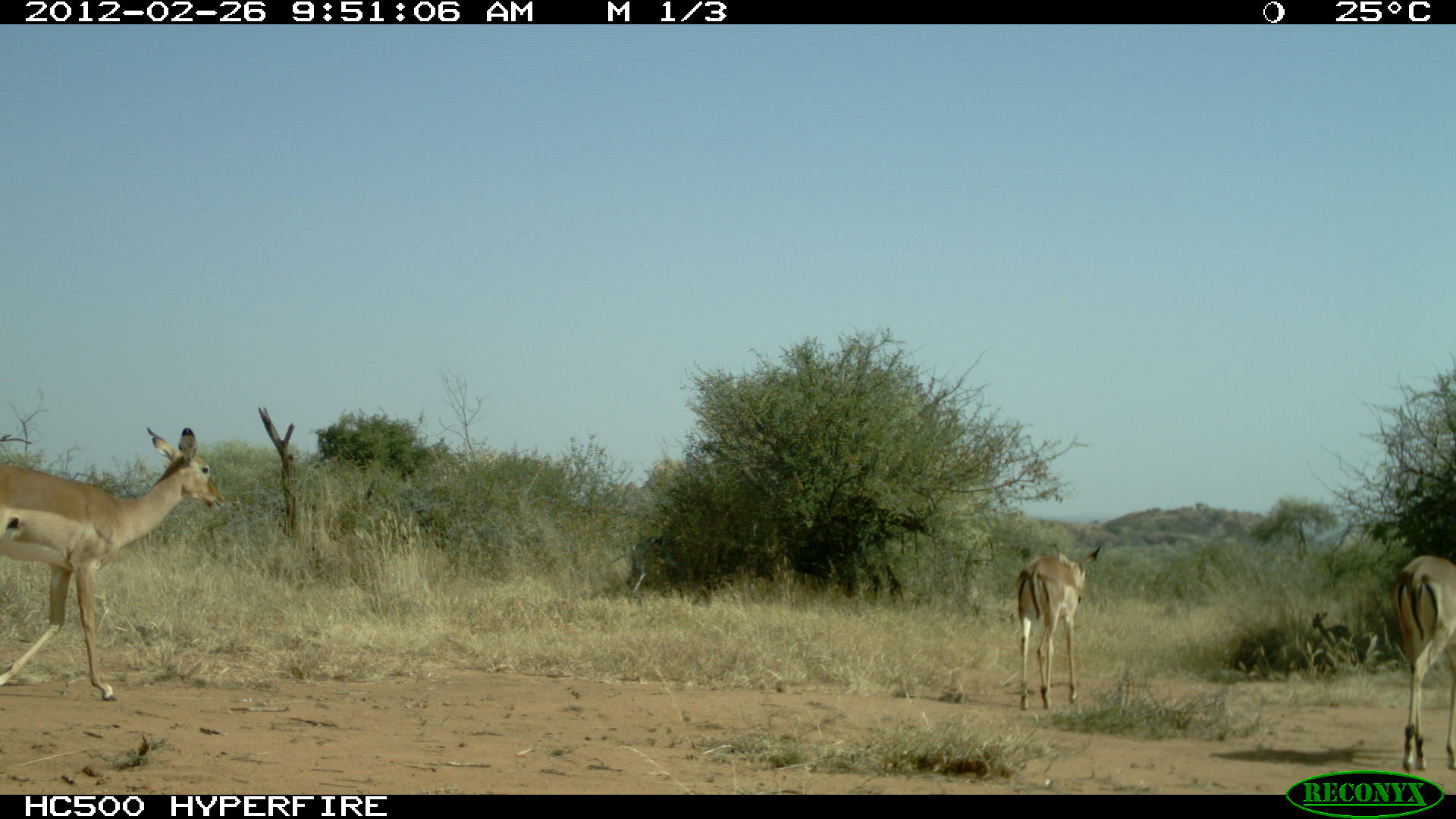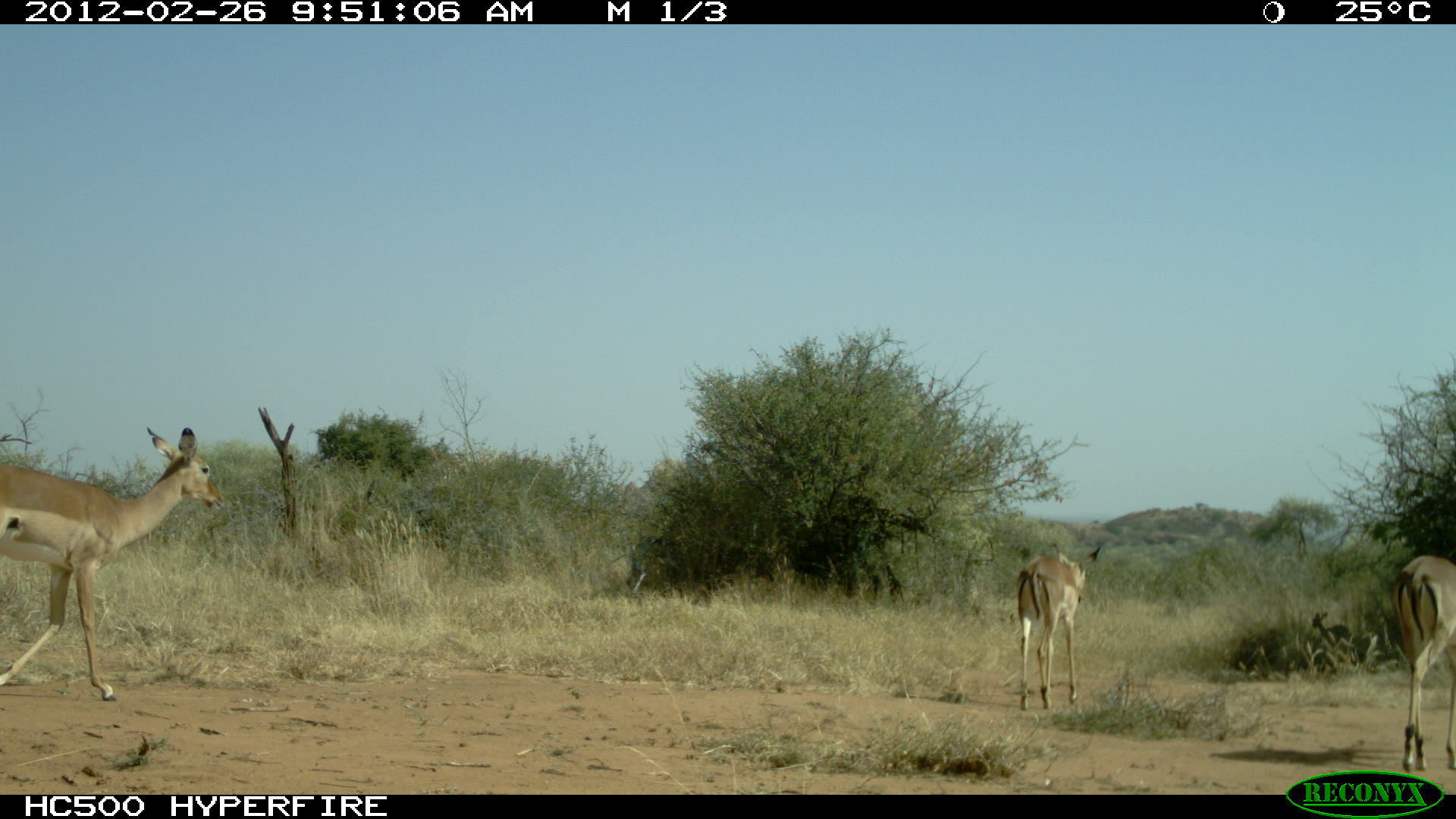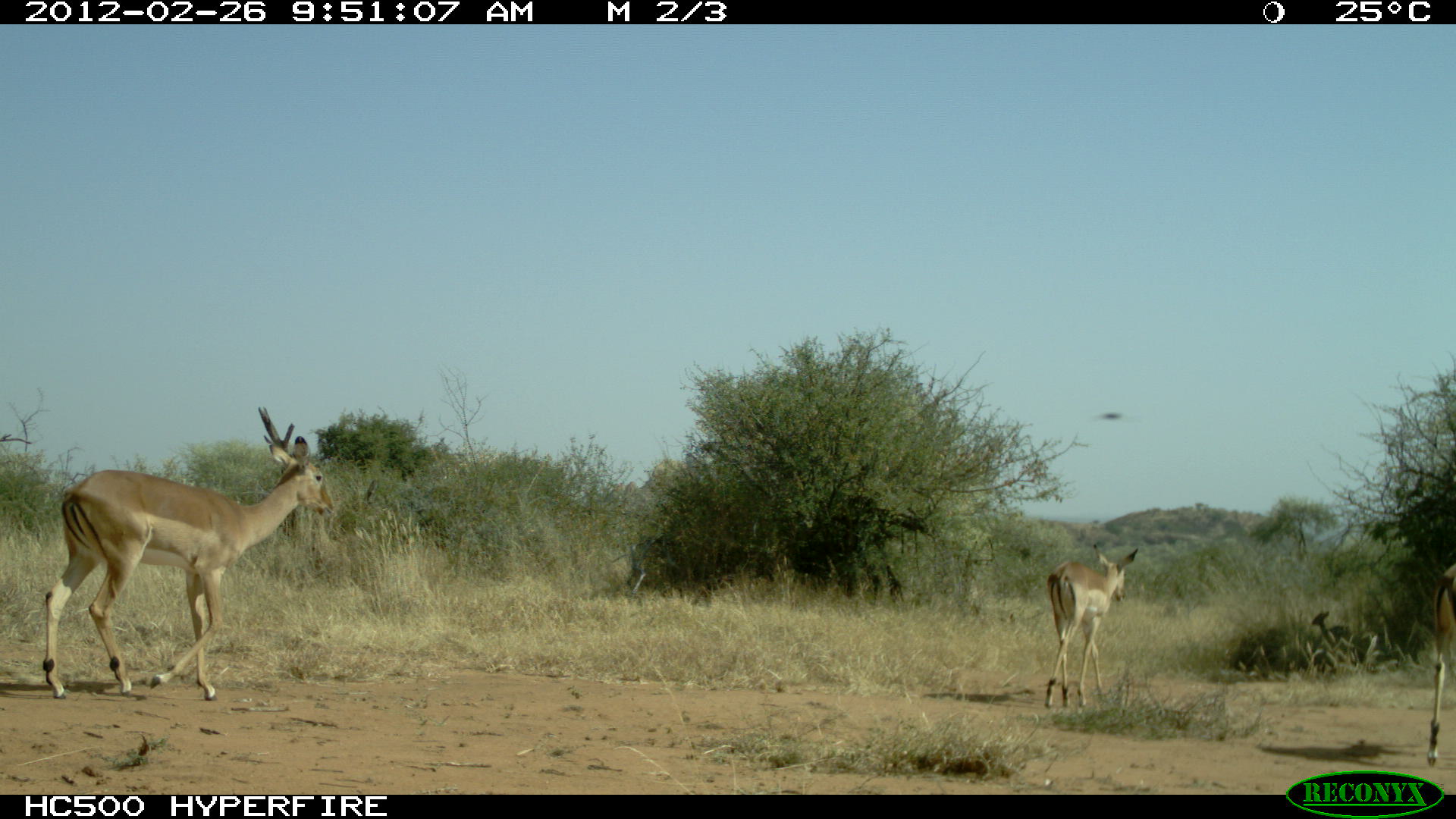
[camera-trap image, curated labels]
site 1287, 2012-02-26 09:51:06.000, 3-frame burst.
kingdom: Animalia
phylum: Chordata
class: Mammalia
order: Artiodactyla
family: Bovidae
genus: Aepyceros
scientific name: Aepyceros melampus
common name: impala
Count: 3.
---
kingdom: Animalia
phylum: Chordata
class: Mammalia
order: Artiodactyla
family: Bovidae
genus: Madoqua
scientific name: Madoqua guentheri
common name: günther's dik-dik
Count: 1.